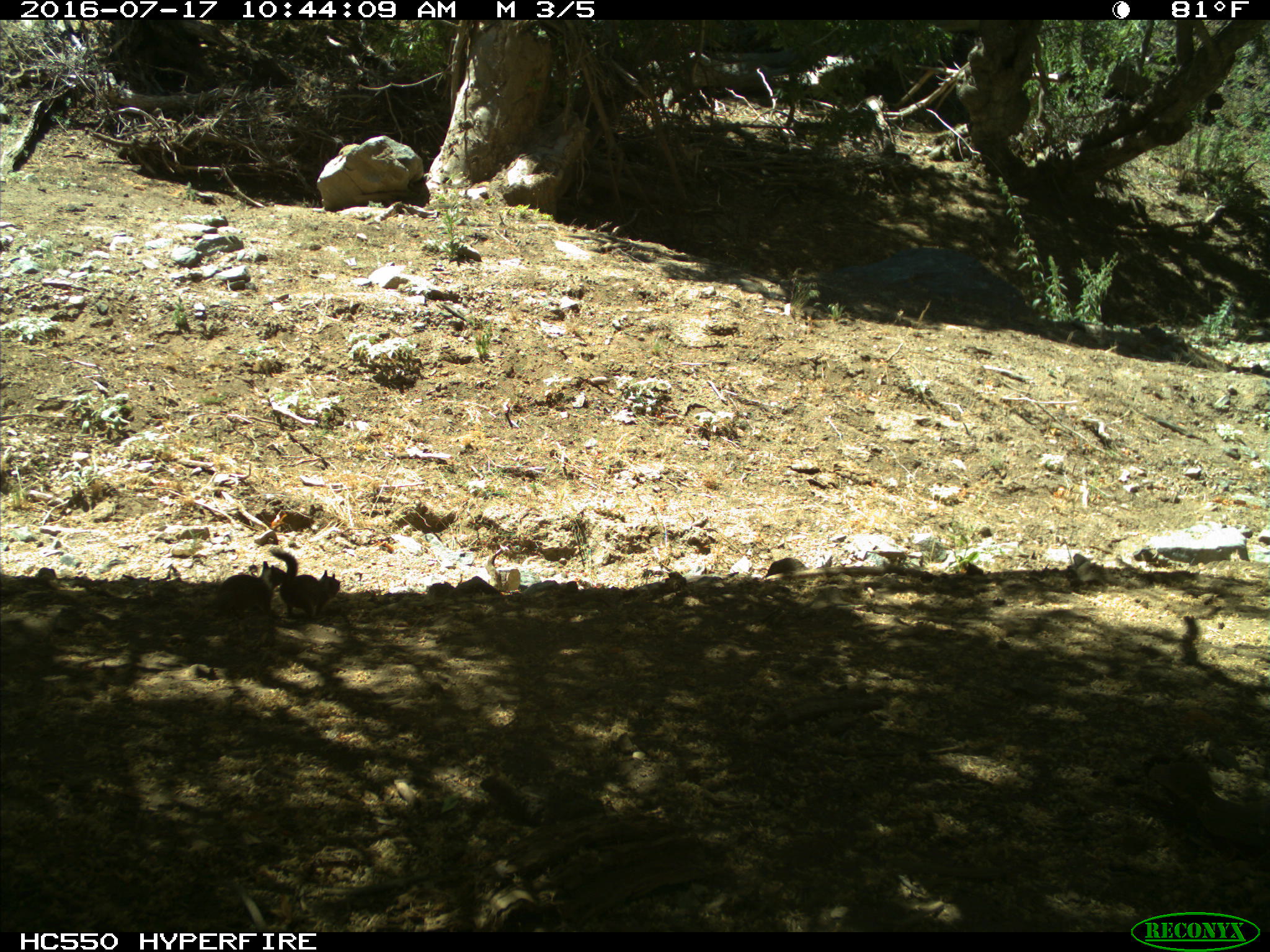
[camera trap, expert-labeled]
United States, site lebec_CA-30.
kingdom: Animalia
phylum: Chordata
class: Mammalia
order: Rodentia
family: Sciuridae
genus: Otospermophilus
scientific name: Otospermophilus beecheyi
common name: california ground squirrel